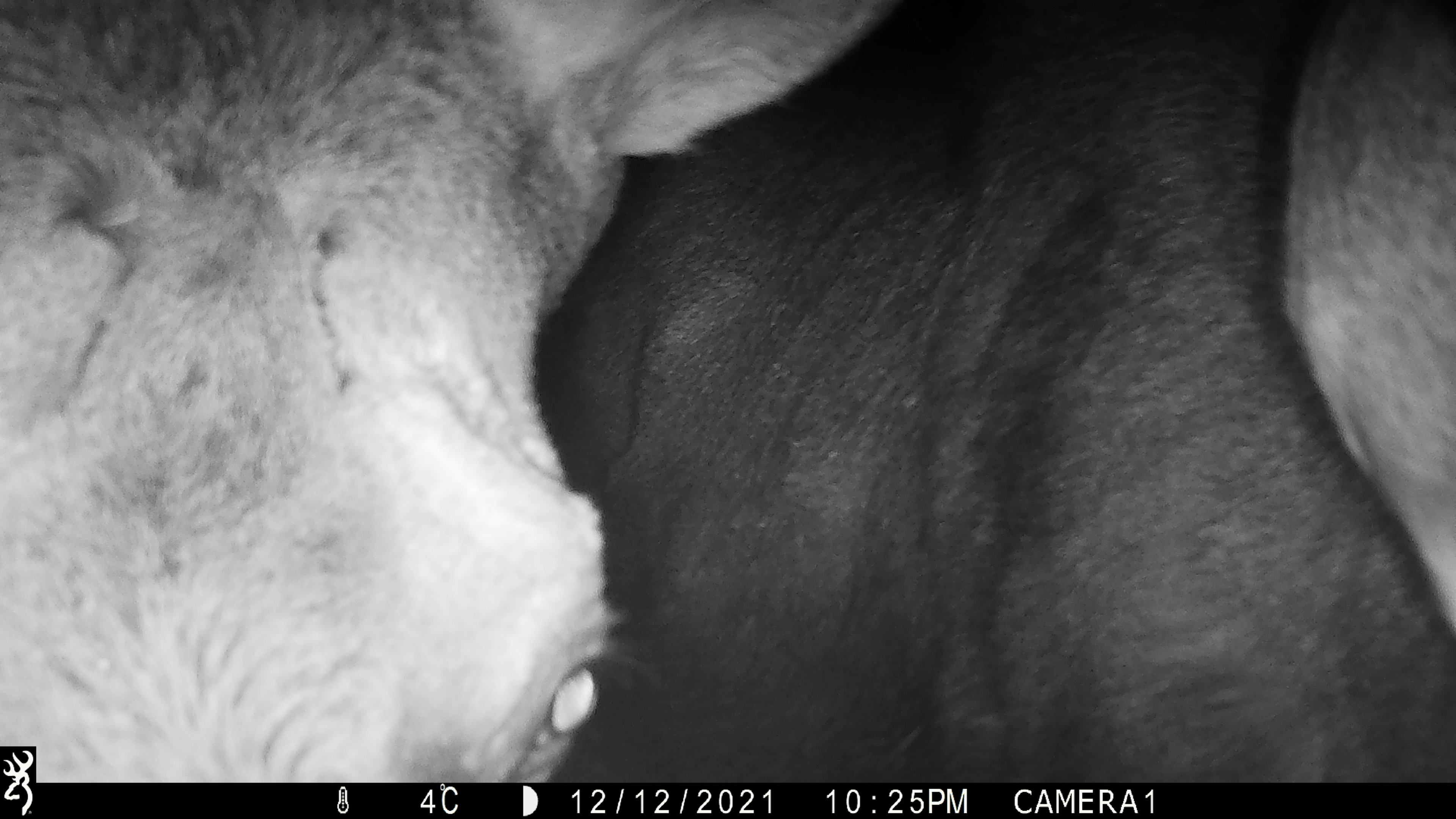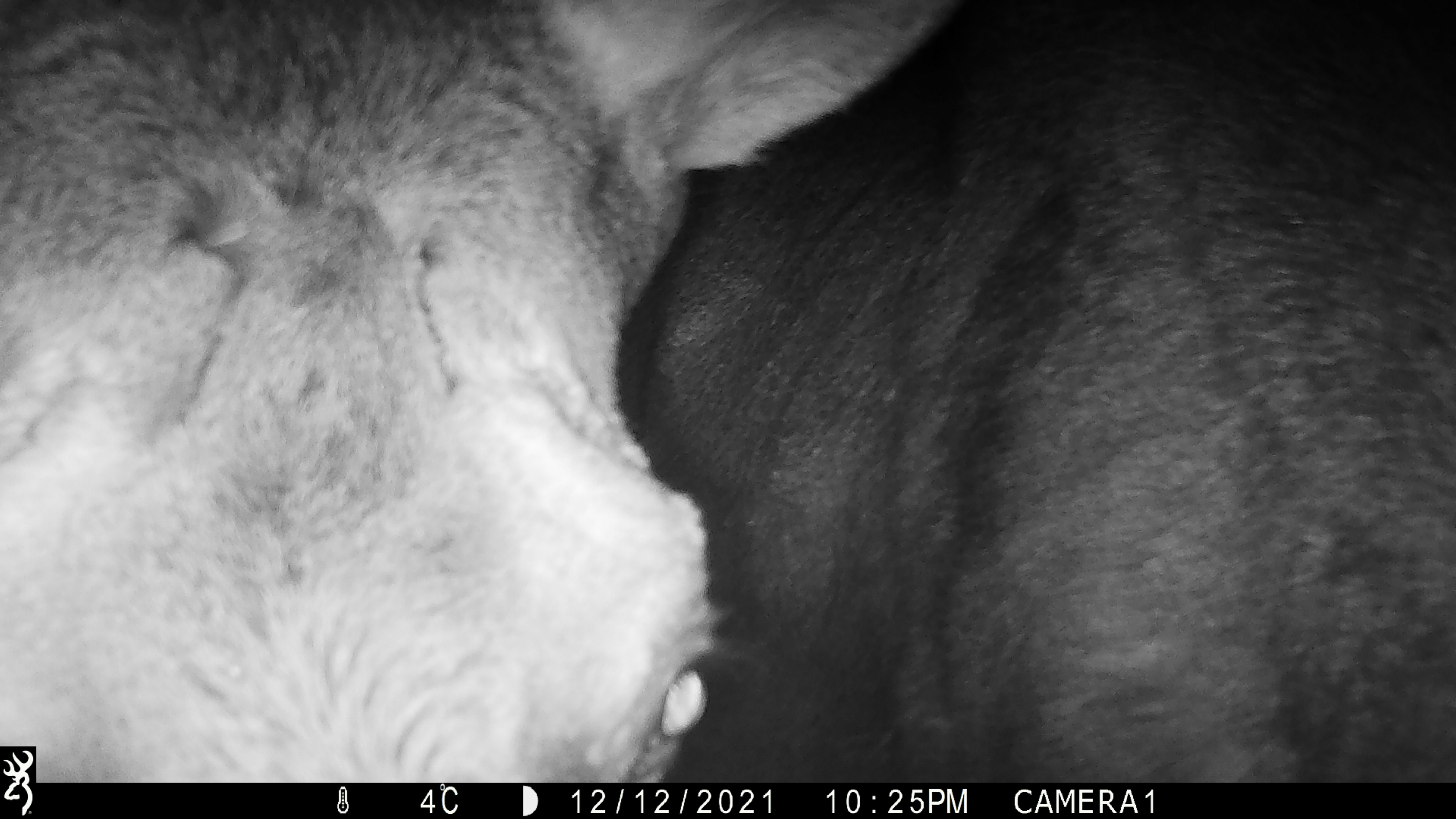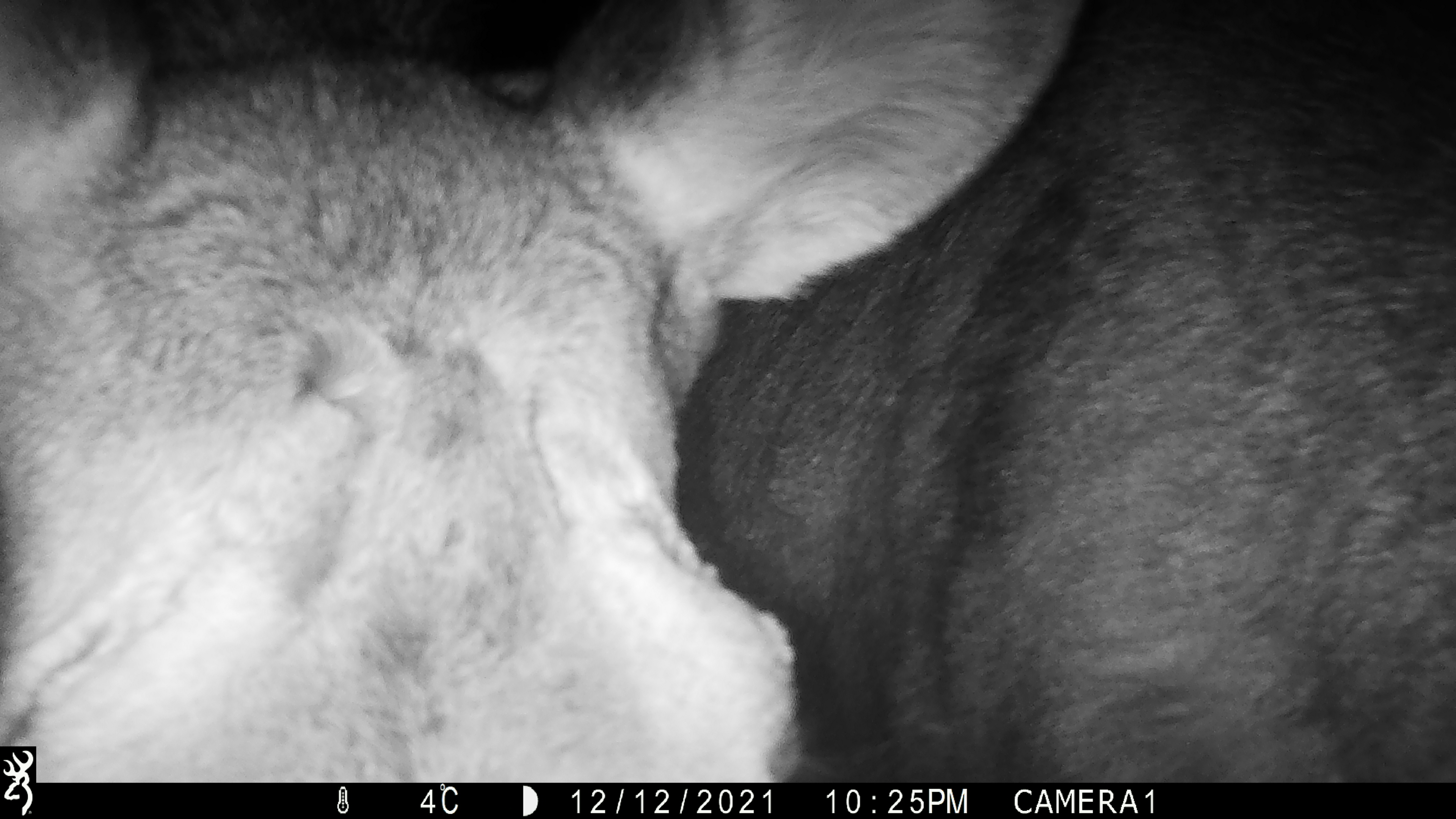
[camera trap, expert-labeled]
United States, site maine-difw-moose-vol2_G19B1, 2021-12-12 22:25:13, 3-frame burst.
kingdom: Animalia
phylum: Chordata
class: Mammalia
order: Artiodactyla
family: Cervidae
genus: Alces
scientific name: Alces alces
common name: moose